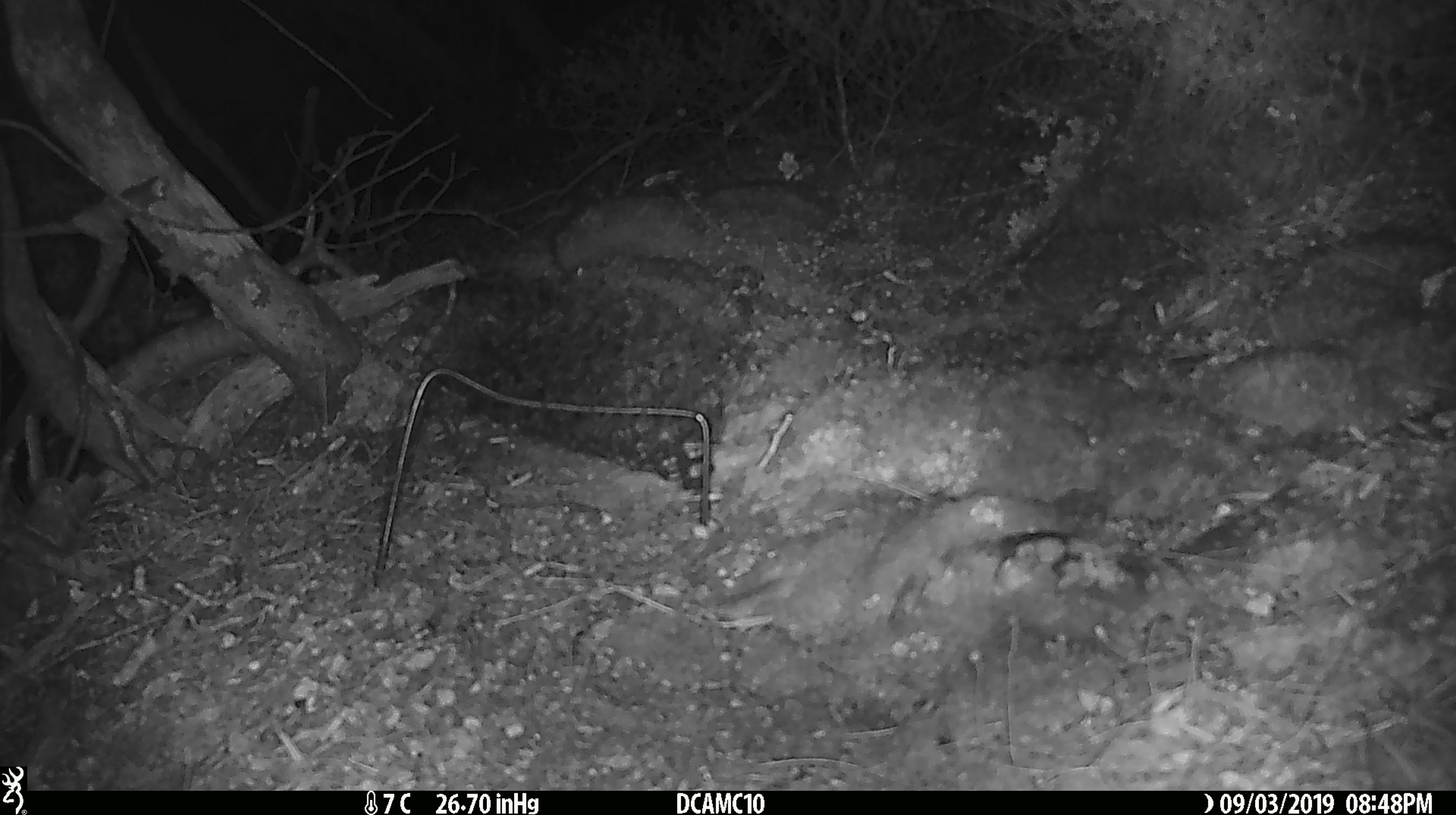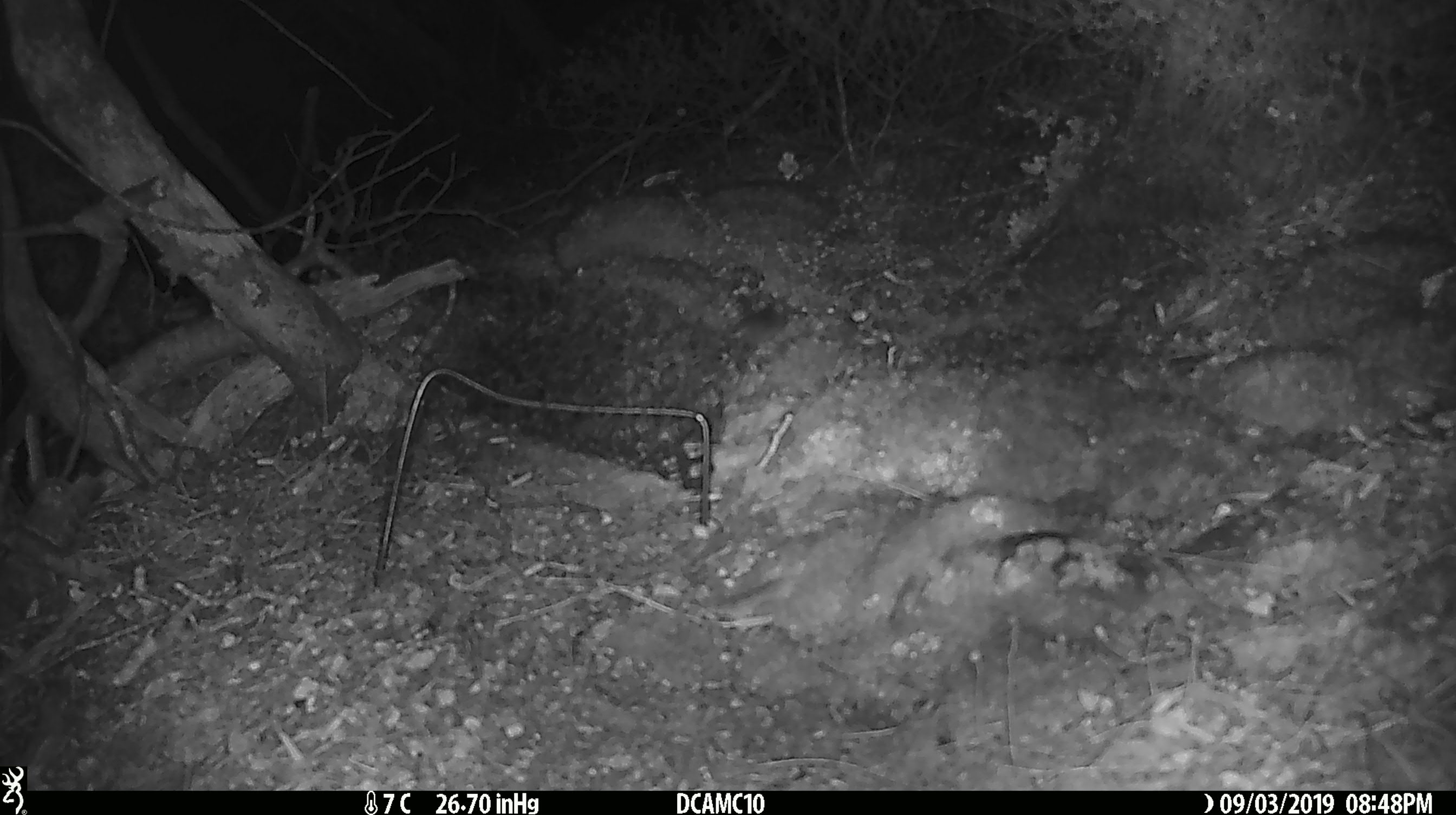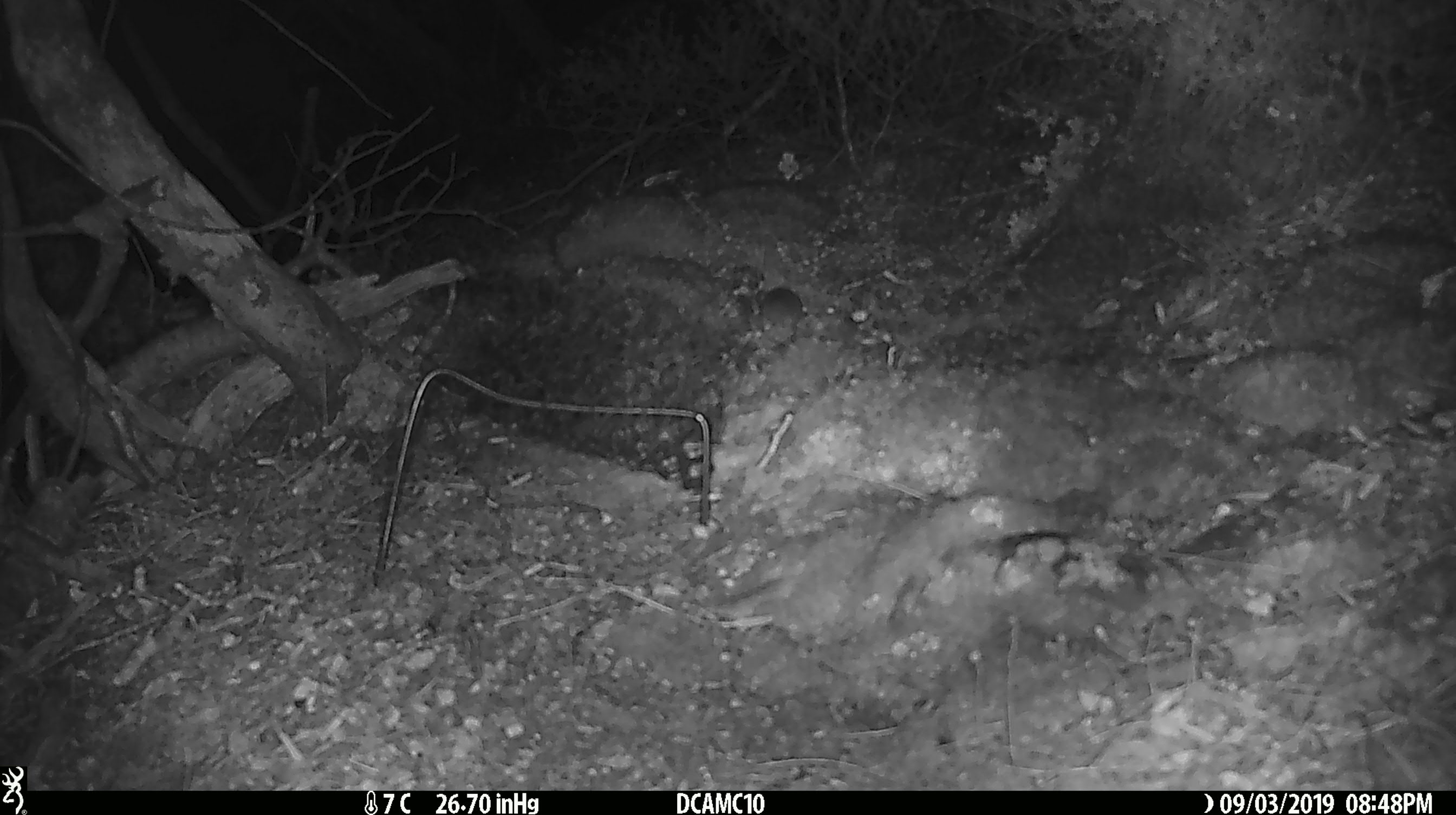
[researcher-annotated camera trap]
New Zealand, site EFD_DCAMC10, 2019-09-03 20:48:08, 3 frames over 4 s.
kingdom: Animalia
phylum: Chordata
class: Mammalia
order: Rodentia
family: Muridae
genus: Mus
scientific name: Mus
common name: mouse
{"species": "mouse (Mus)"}